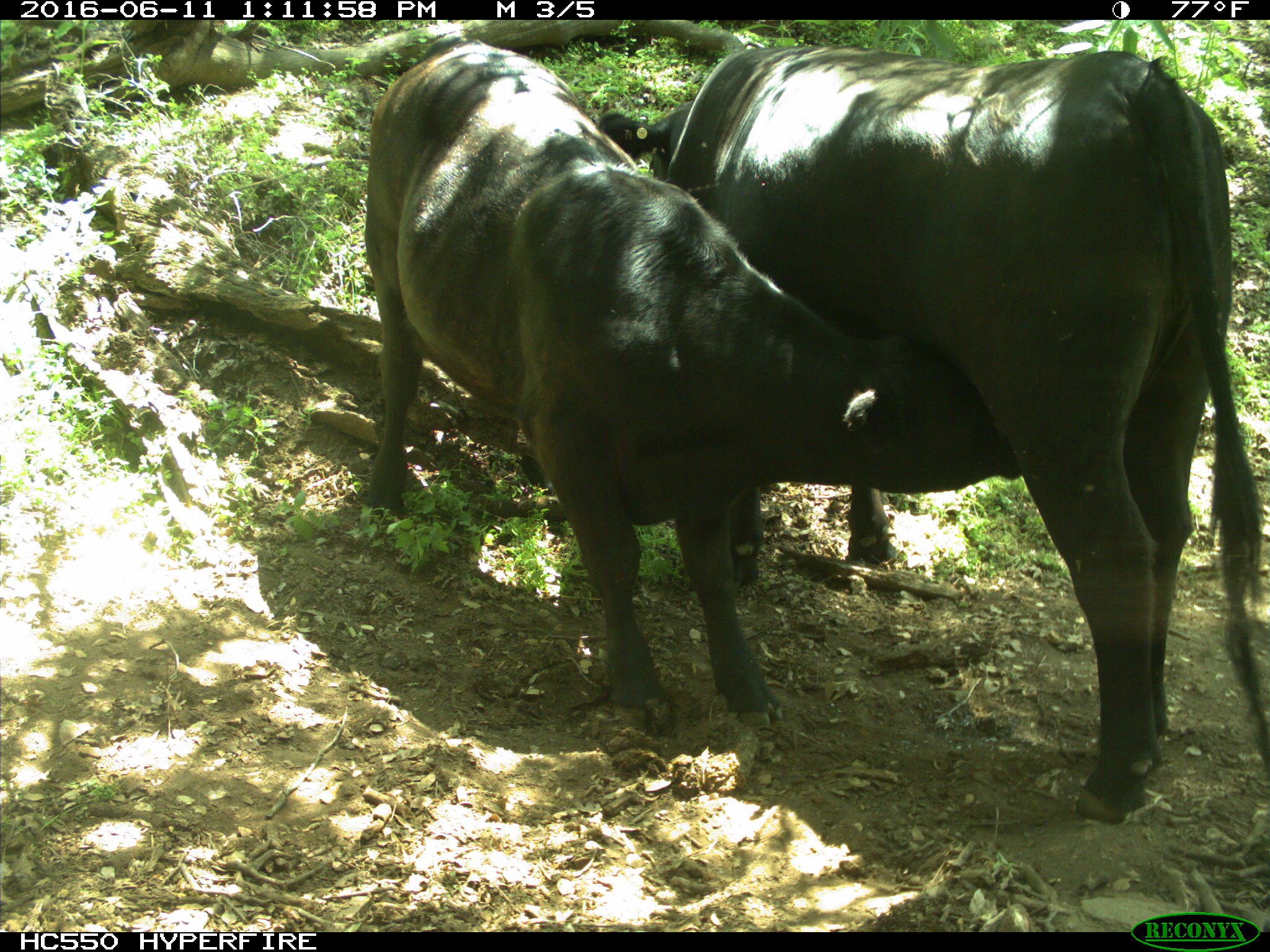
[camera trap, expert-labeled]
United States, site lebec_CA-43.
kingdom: Animalia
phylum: Chordata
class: Mammalia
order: Artiodactyla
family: Bovidae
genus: Bos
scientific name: Bos taurus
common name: domestic cow